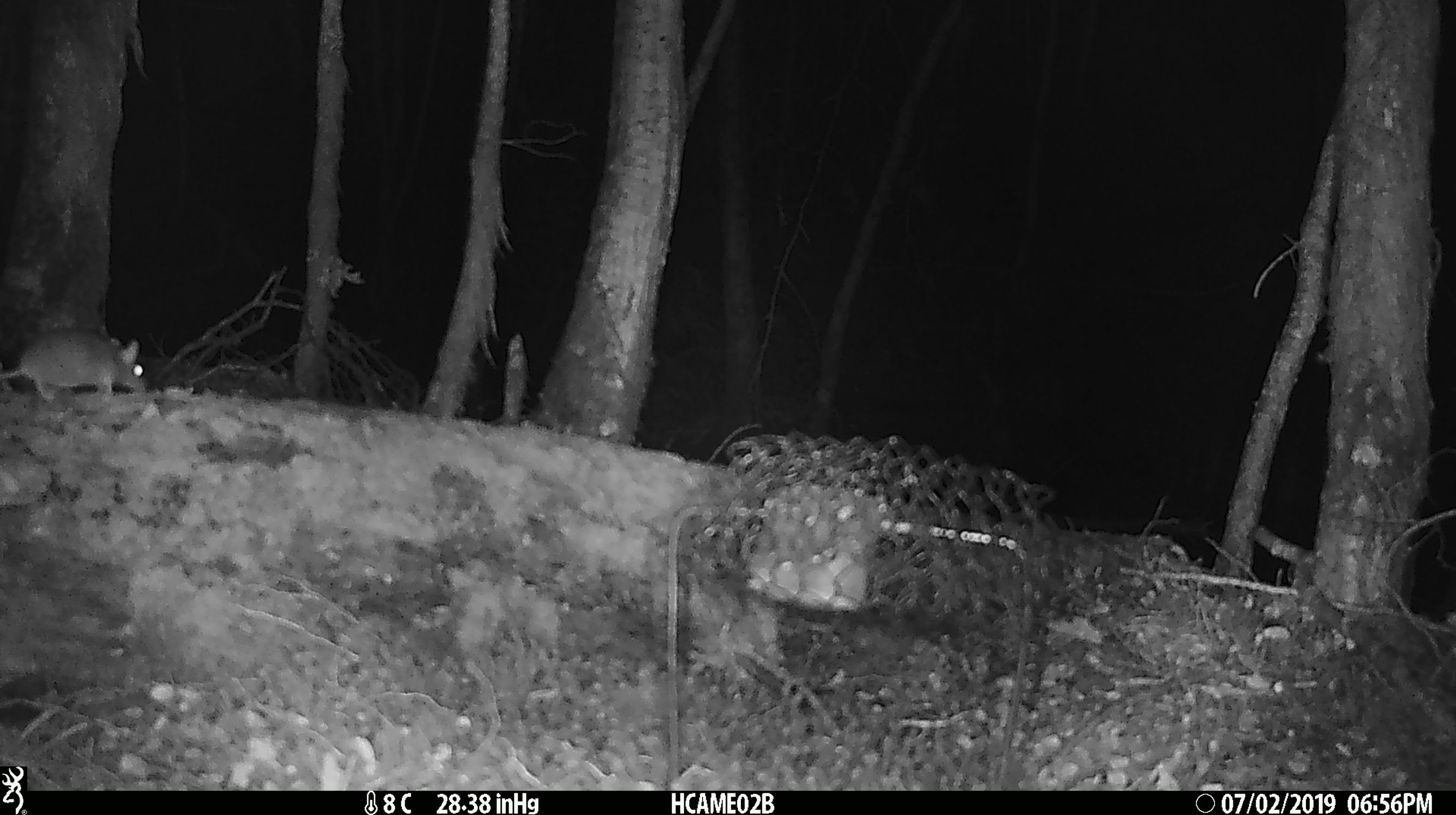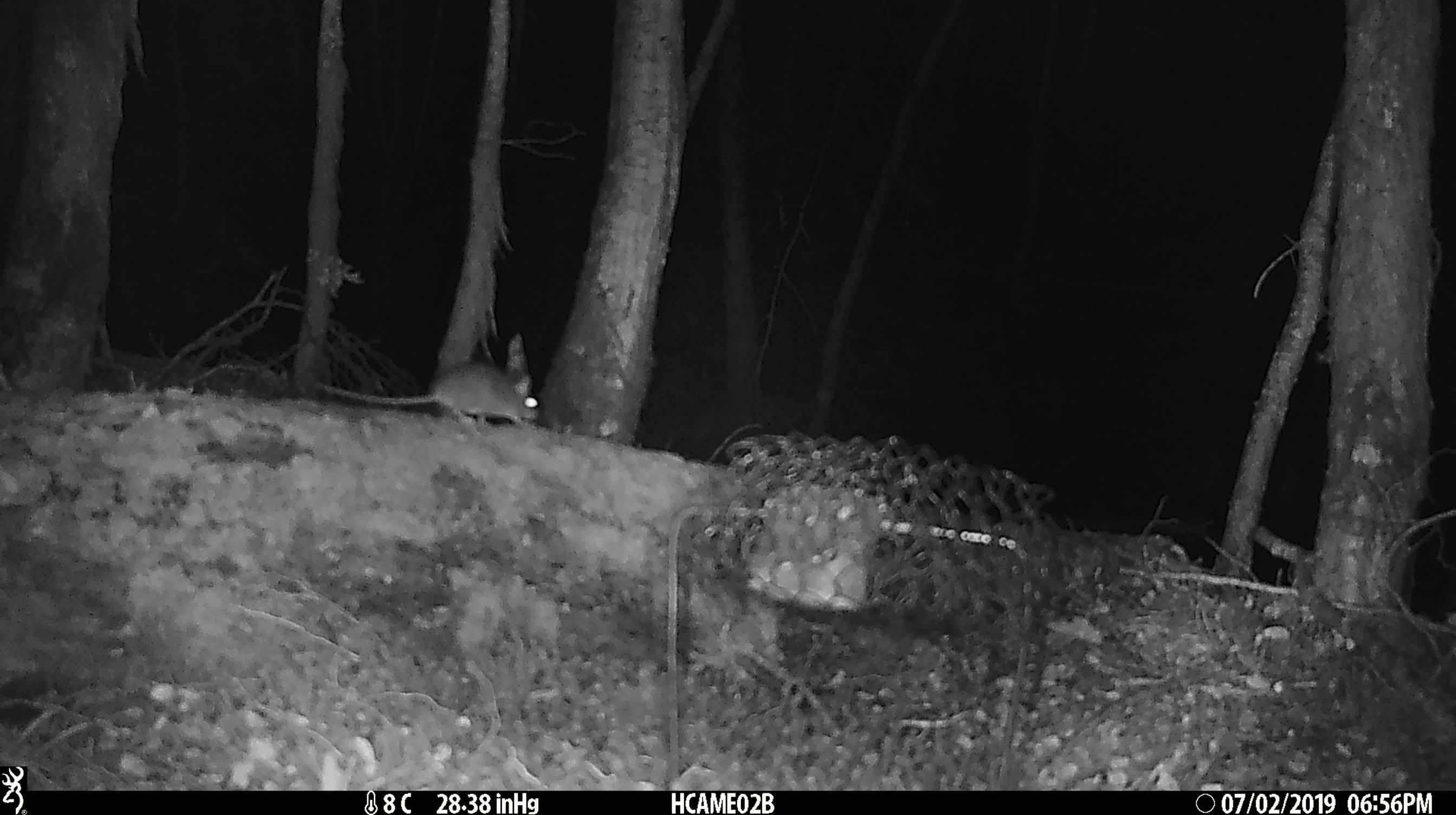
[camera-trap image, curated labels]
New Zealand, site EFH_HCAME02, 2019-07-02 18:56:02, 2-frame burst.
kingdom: Animalia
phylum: Chordata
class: Mammalia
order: Rodentia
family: Muridae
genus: Mus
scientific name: Mus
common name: mouse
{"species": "mouse (Mus)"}